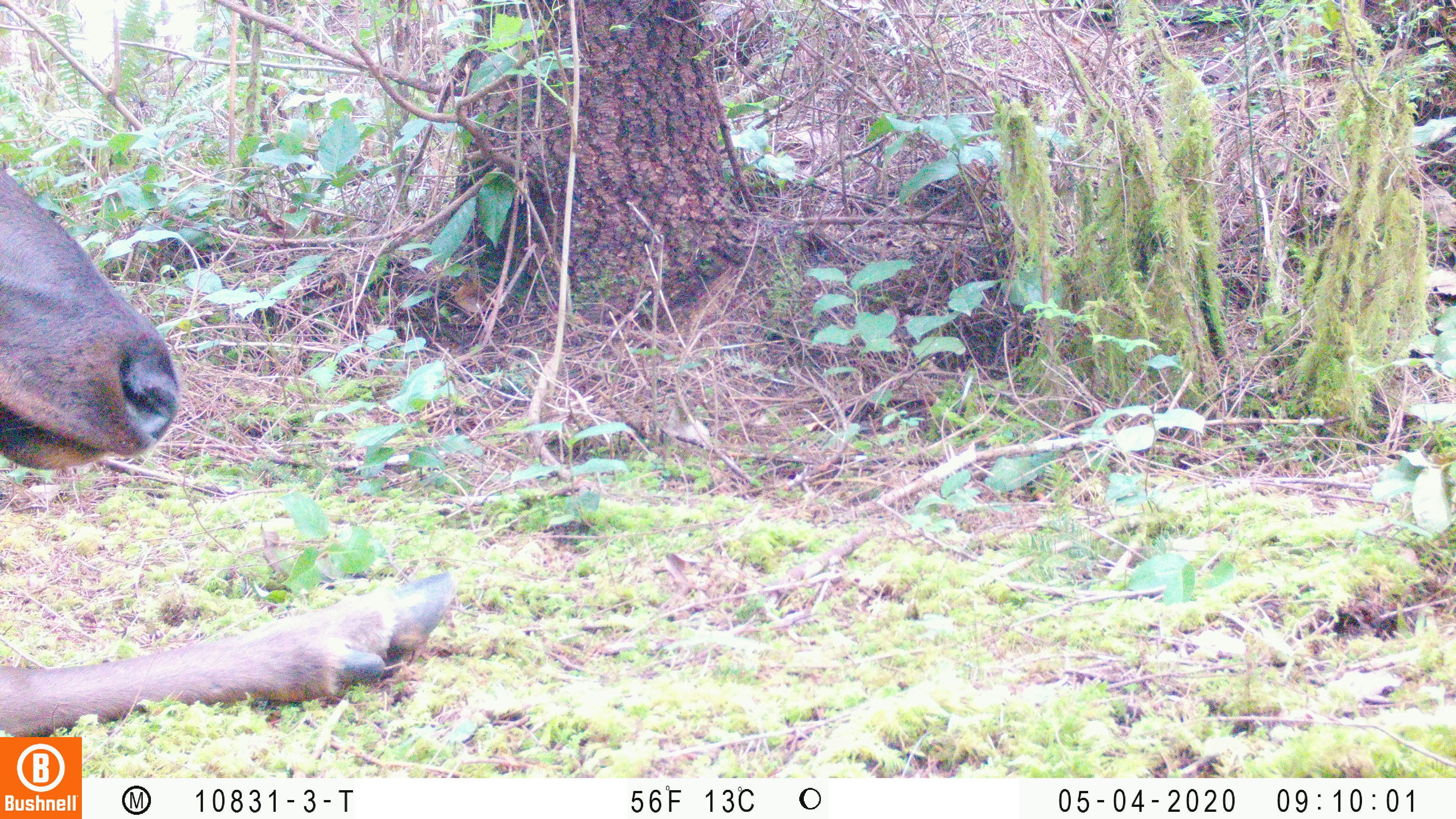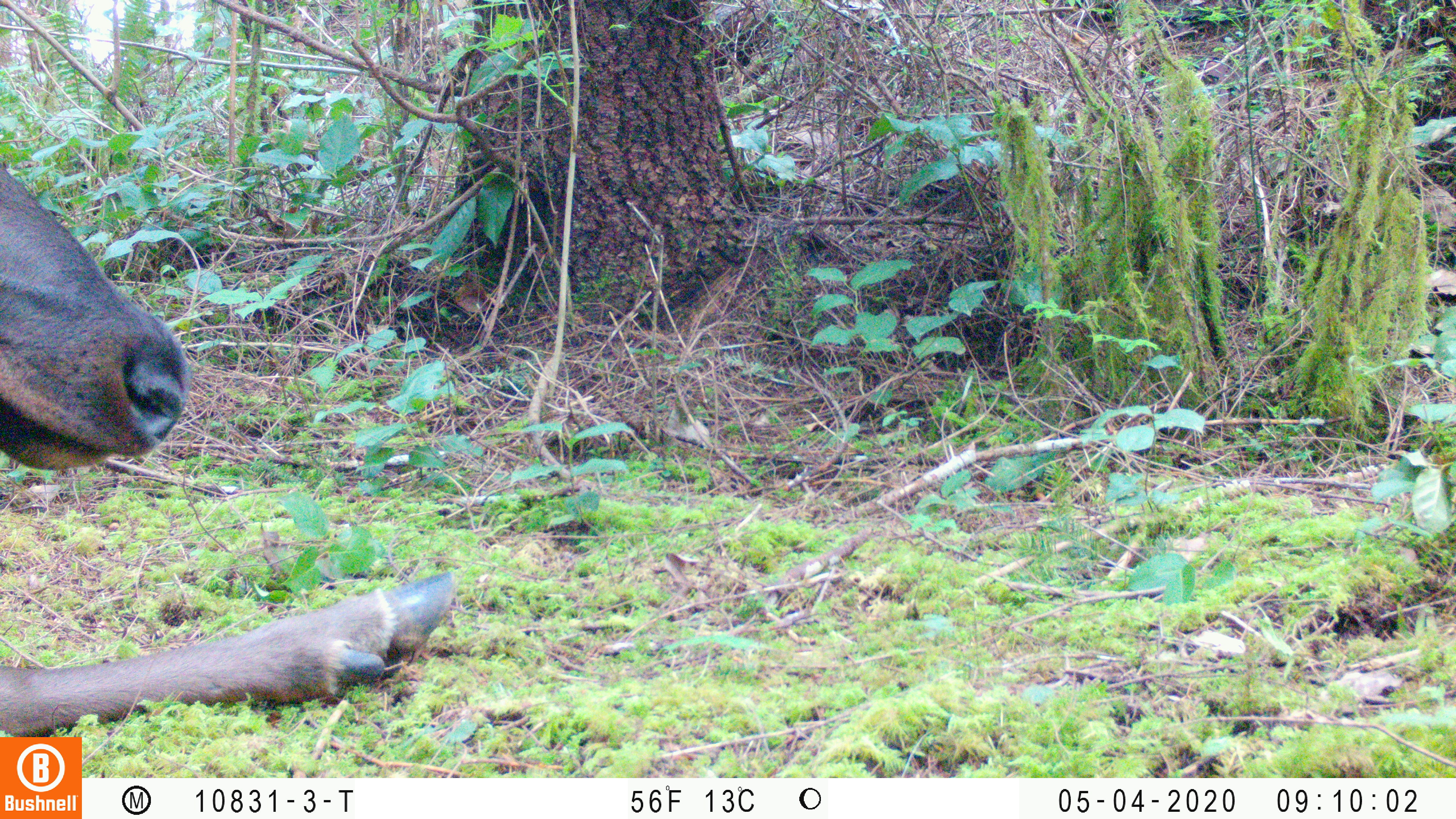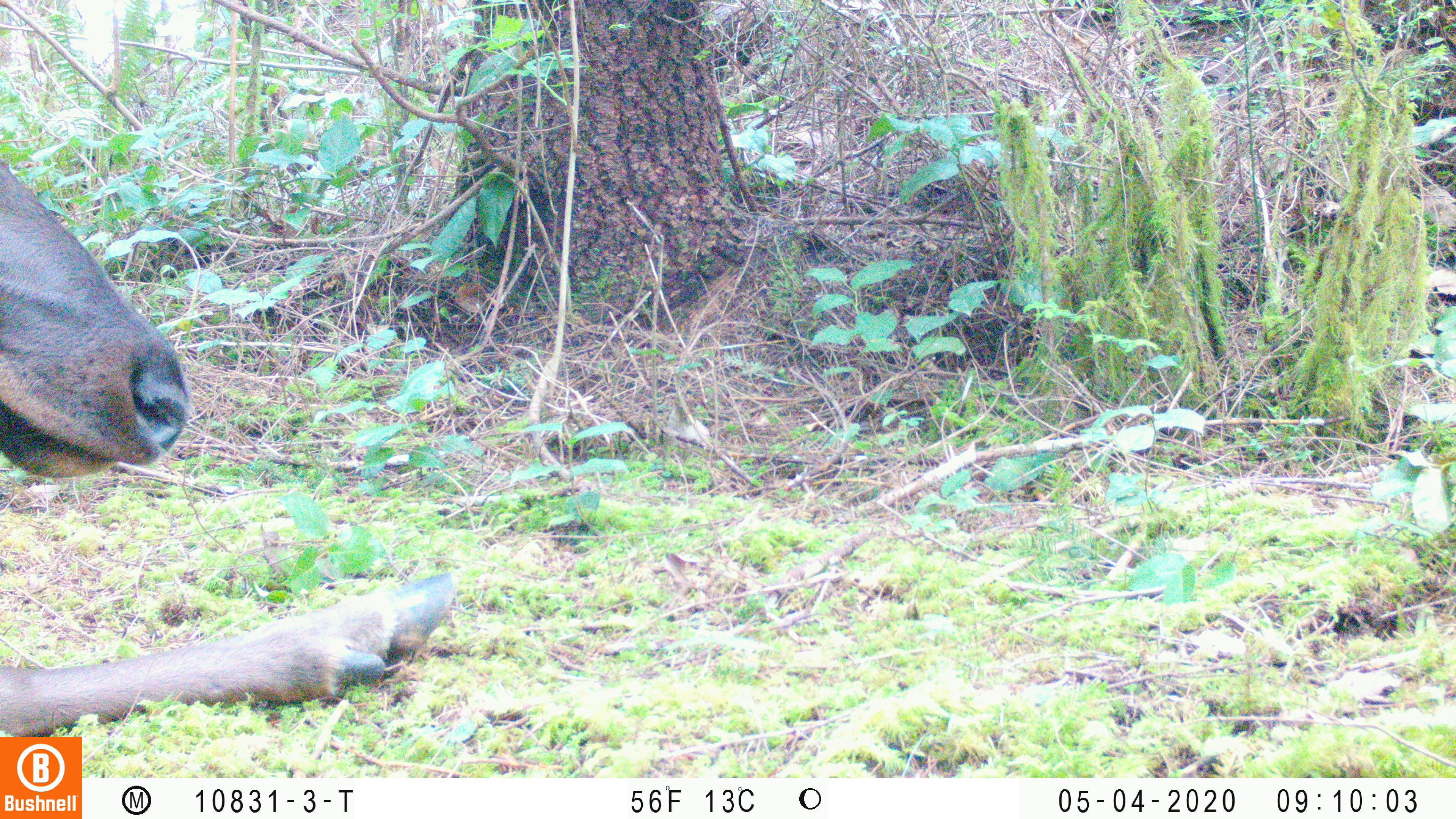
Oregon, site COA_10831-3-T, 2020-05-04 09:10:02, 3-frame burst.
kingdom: Animalia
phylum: Chordata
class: Mammalia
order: Artiodactyla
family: Cervidae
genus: Cervus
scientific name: Cervus canadensis roosevelti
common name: roosevelt elk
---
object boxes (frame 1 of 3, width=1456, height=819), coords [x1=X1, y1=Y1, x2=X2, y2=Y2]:
roosevelt elk: [x1=2, y1=165, x2=465, y2=732]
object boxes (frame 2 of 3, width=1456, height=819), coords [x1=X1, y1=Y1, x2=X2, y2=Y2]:
roosevelt elk: [x1=4, y1=162, x2=457, y2=732]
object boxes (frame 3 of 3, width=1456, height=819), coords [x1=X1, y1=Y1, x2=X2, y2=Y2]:
roosevelt elk: [x1=2, y1=162, x2=461, y2=732]